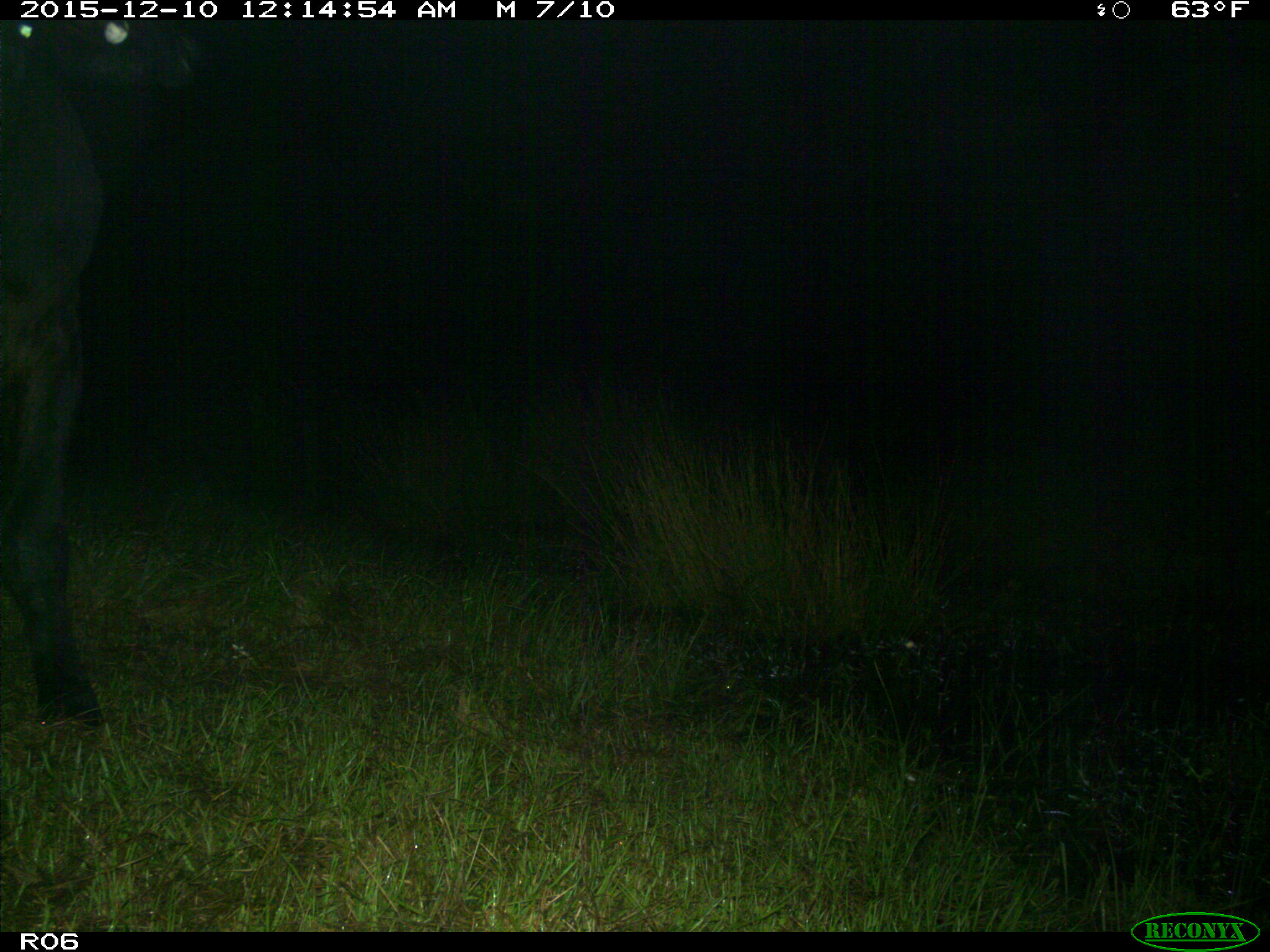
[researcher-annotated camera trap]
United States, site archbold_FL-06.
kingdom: Animalia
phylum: Chordata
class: Mammalia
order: Artiodactyla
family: Bovidae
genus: Bos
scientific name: Bos taurus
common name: domestic cow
Bos taurus (domestic cow).